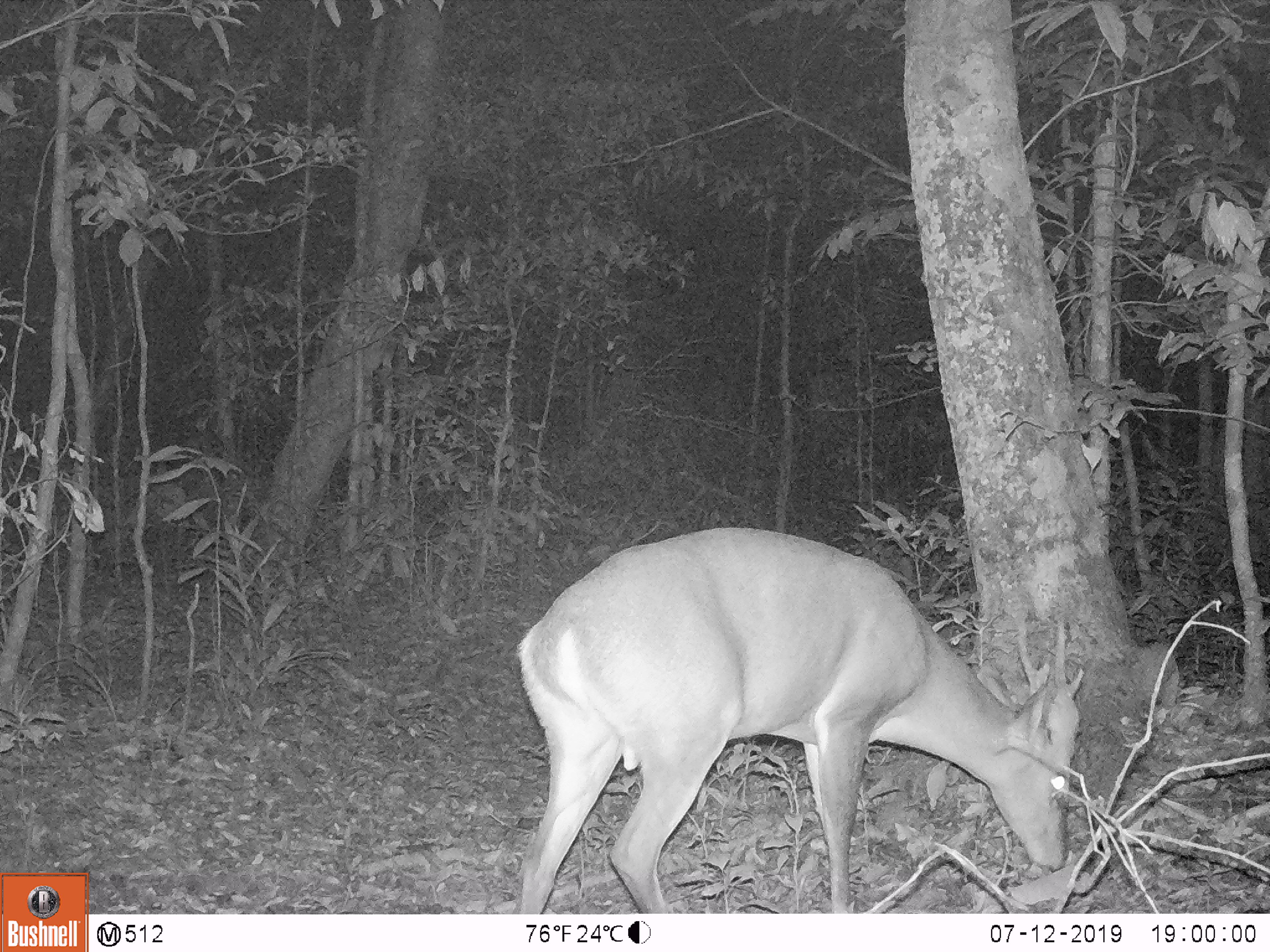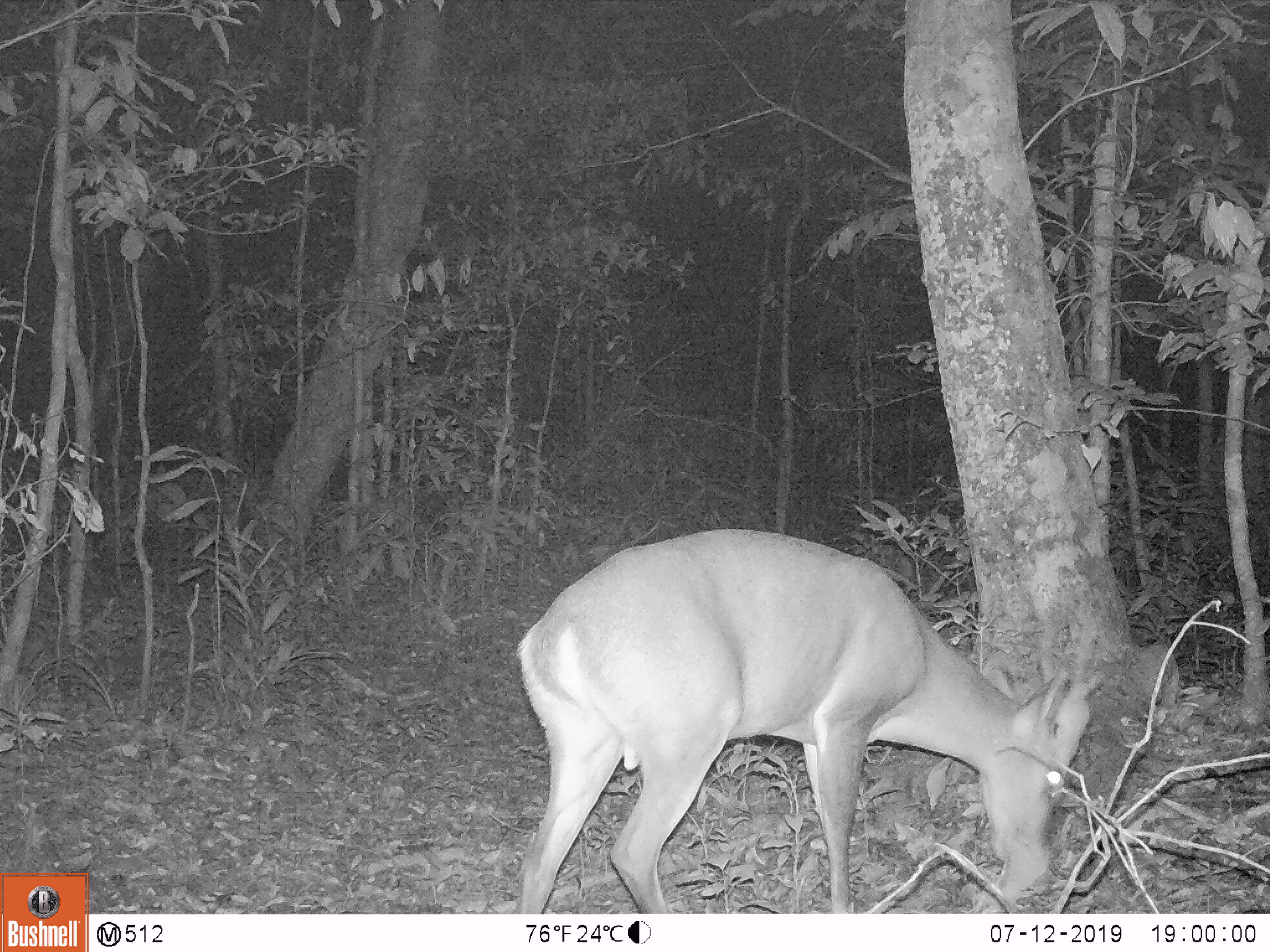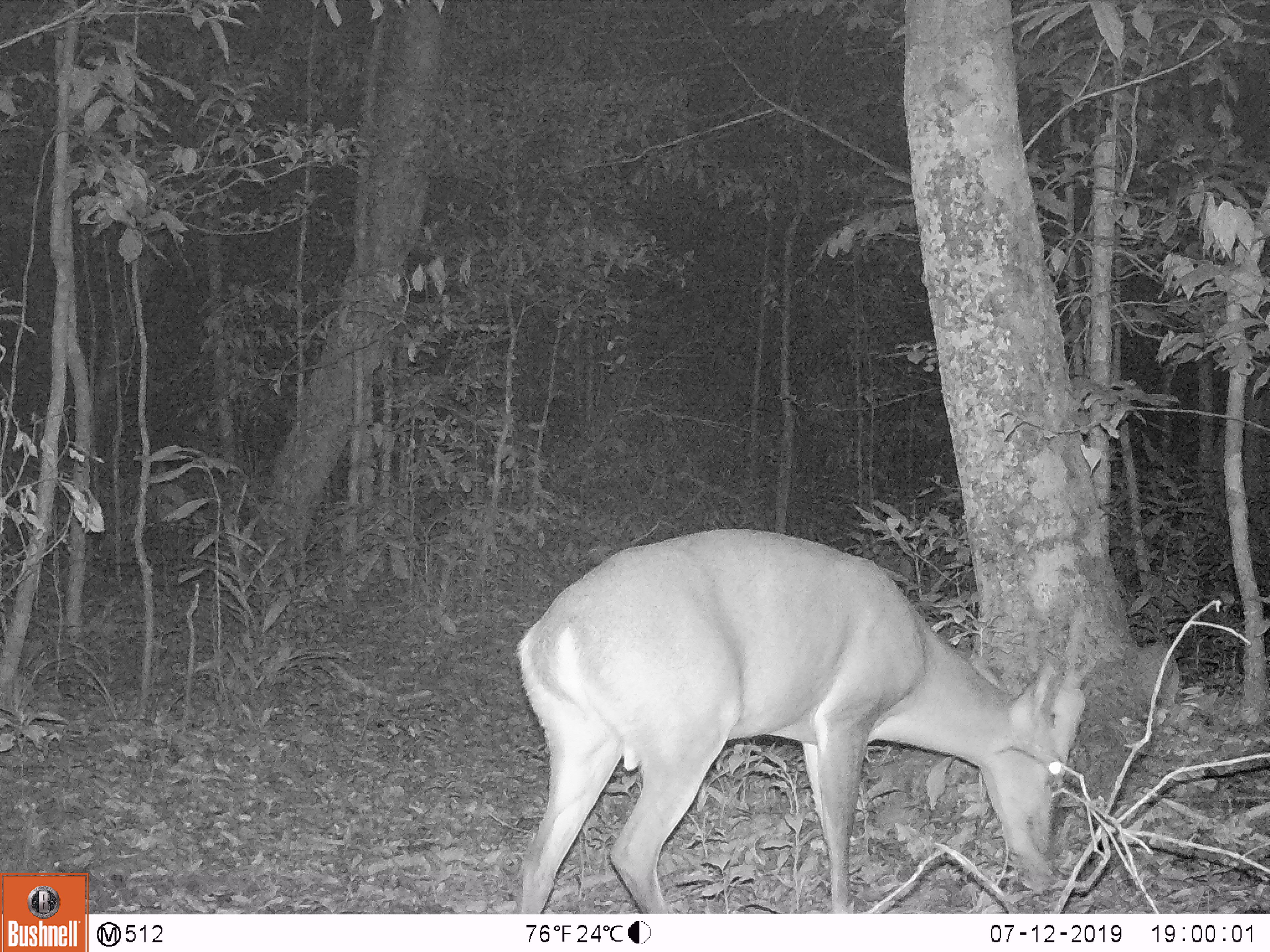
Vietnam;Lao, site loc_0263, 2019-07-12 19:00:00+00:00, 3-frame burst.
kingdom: Animalia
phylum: Chordata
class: Mammalia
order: Artiodactyla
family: Cervidae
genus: Muntiacus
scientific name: Muntiacus vuquangensis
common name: large-antlered muntjac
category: large antlered muntjac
Large antlered muntjac (large-antlered muntjac) (Muntiacus vuquangensis). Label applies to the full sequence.